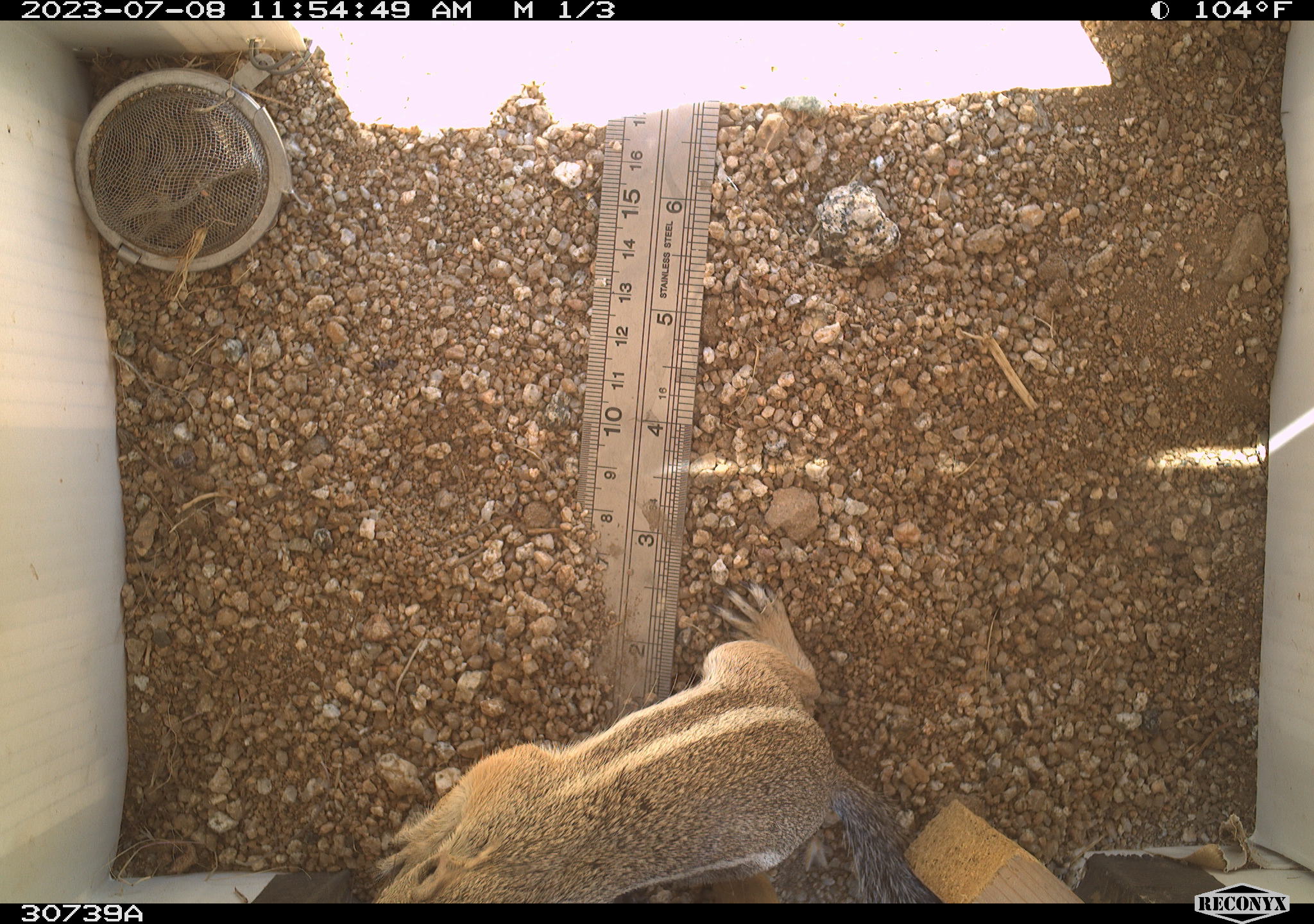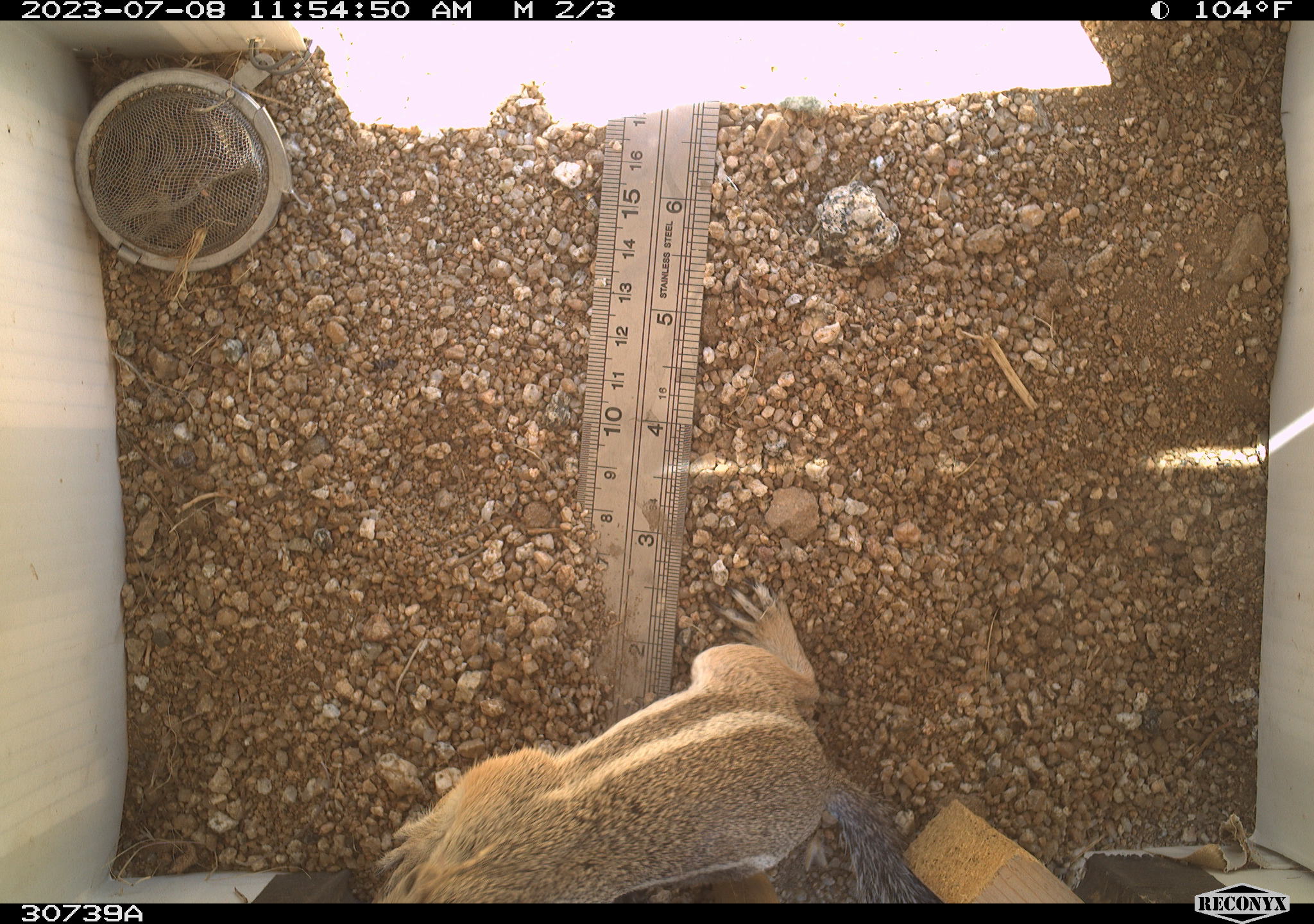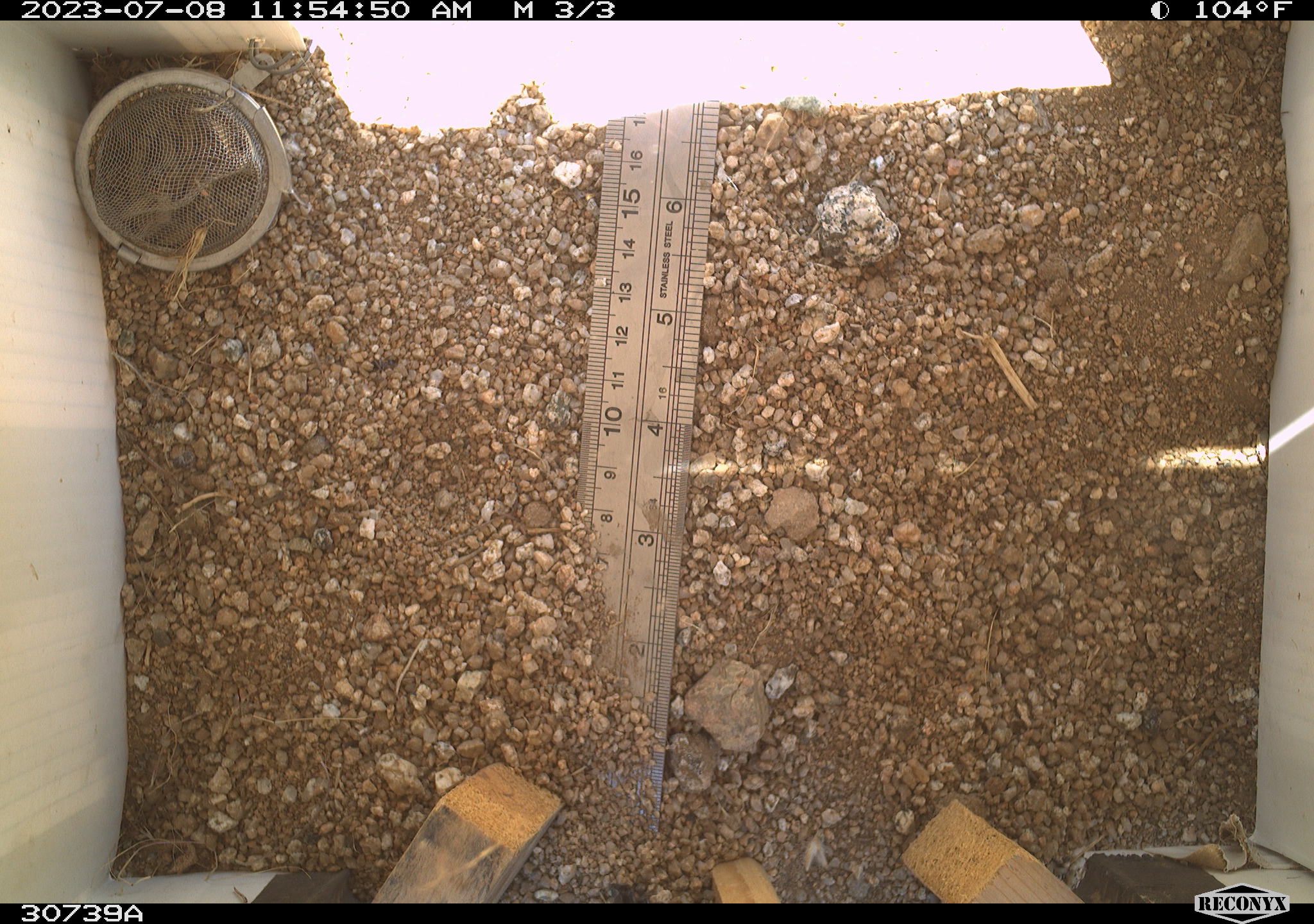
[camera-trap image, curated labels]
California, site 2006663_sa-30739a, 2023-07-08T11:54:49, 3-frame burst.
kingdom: Animalia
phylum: Chordata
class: Mammalia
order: Rodentia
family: Sciuridae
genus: Ammospermophilus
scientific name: Ammospermophilus leucurus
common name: white-tailed antelope squirrel